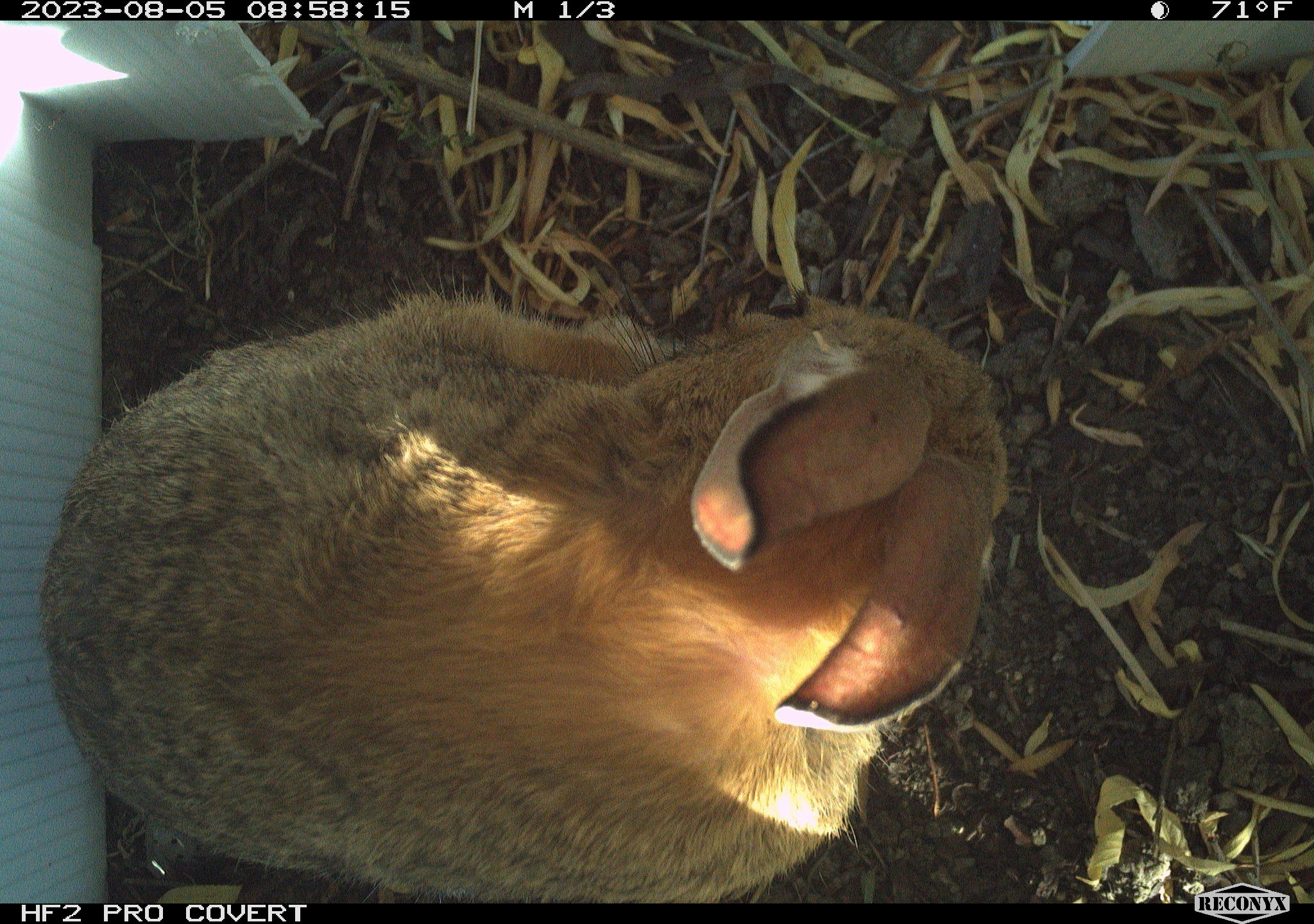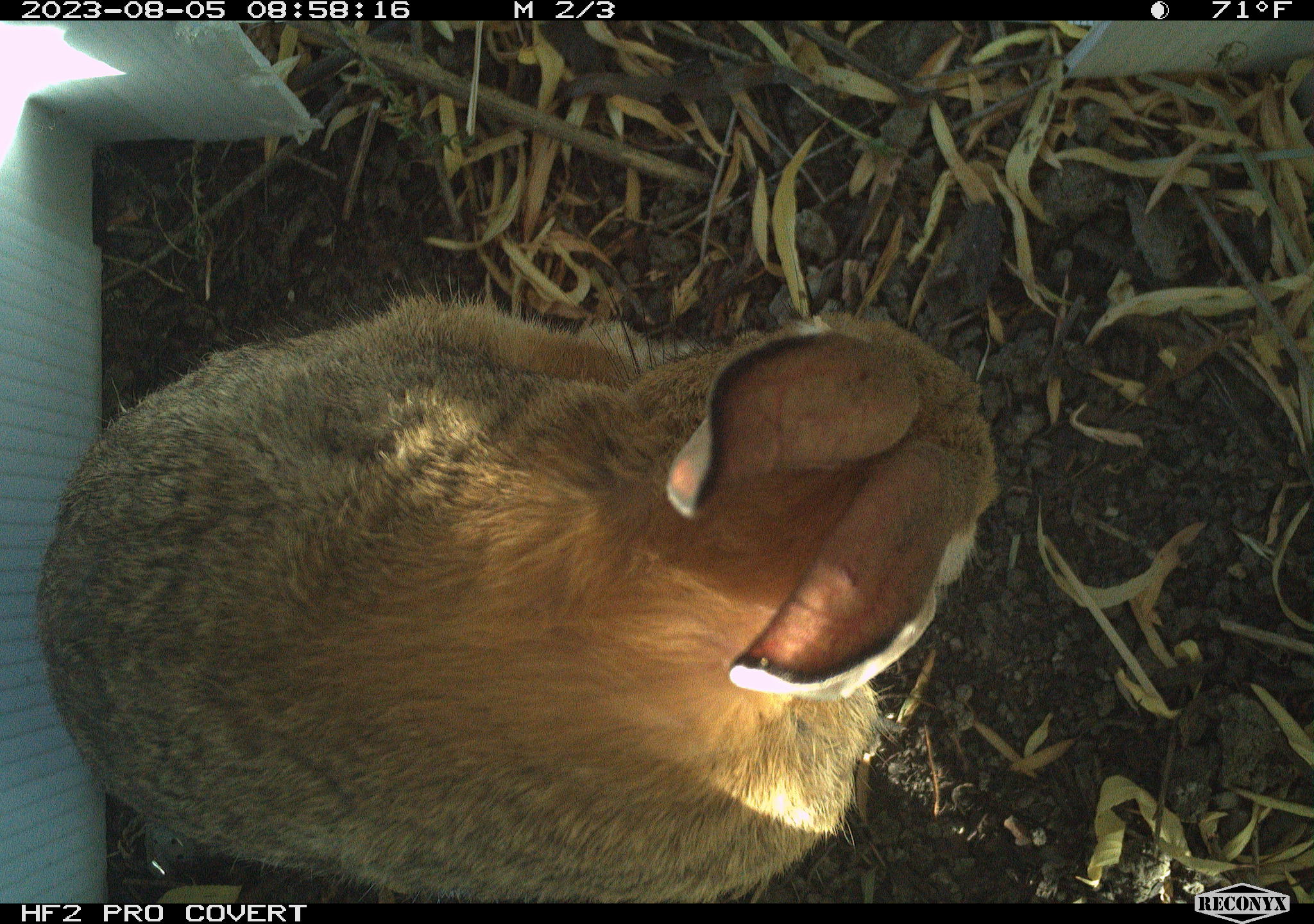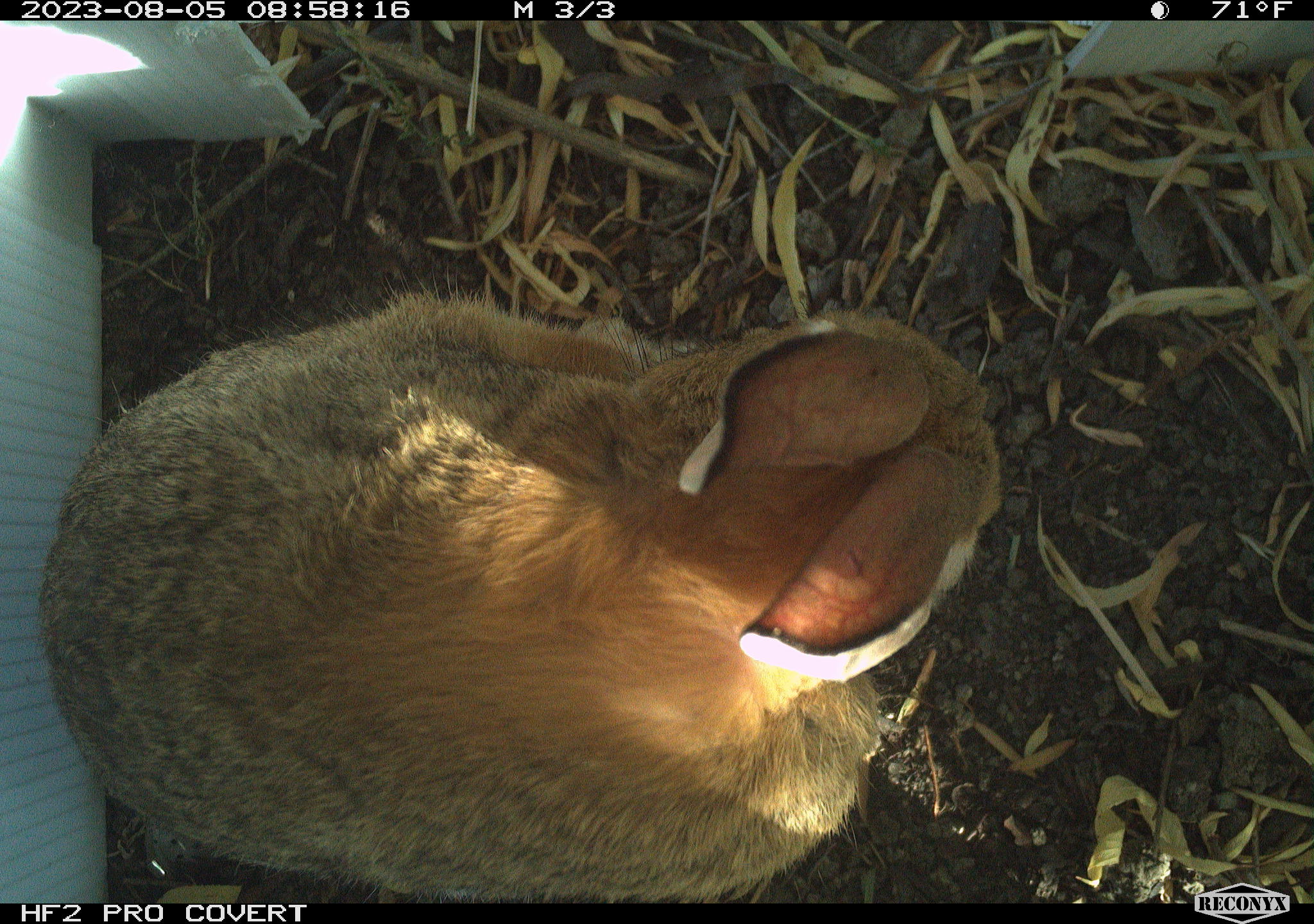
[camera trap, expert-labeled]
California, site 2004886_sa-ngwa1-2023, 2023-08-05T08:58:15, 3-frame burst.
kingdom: Animalia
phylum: Chordata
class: Mammalia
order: Lagomorpha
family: Leporidae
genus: Sylvilagus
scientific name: Sylvilagus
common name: cottontail rabbits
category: sylvilagus species